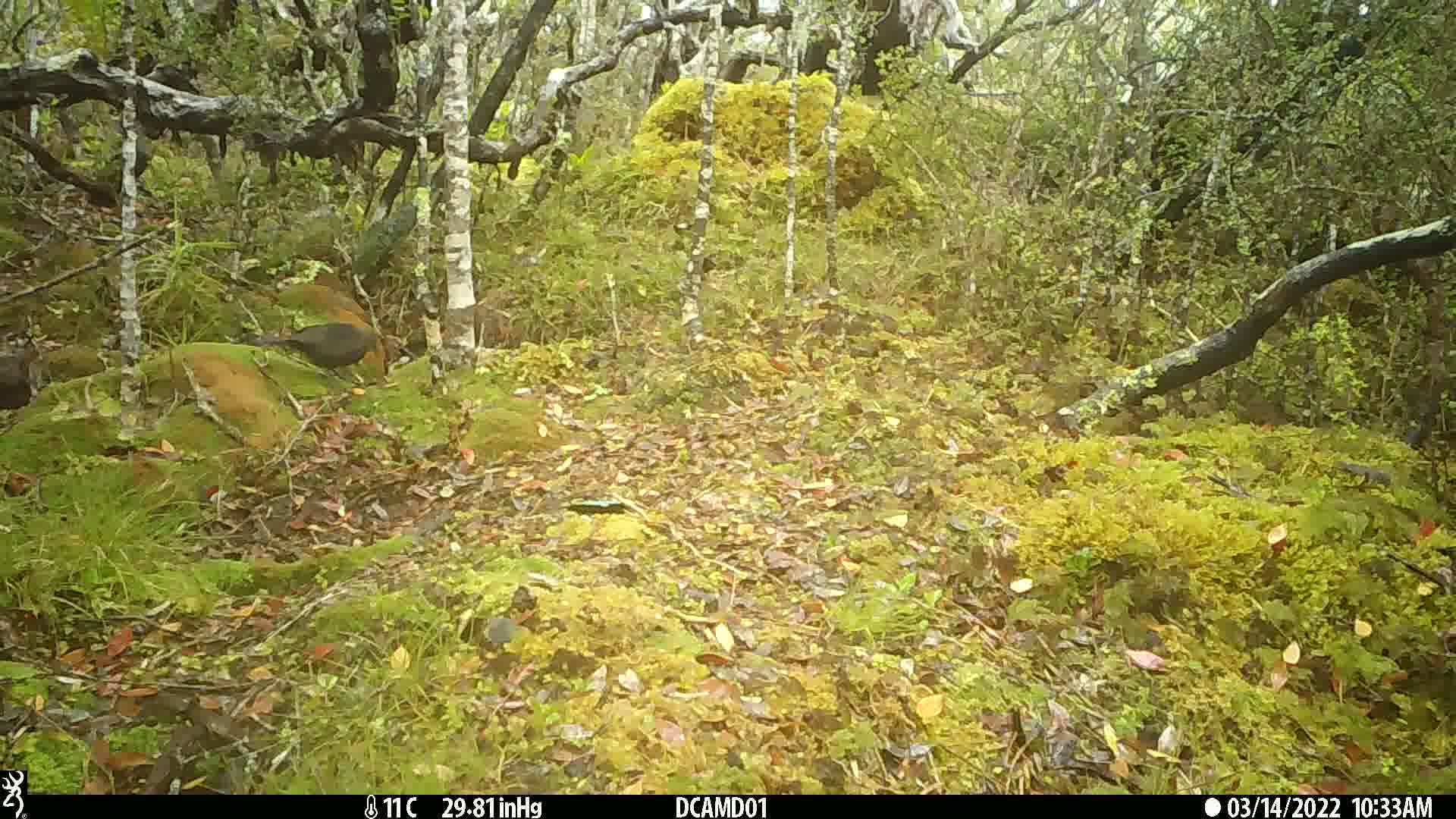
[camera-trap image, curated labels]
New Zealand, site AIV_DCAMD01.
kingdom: Animalia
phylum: Chordata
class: Aves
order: Passeriformes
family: Turdidae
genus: Turdus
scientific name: Turdus merula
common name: eurasian blackbird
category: blackbird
Blackbird (eurasian blackbird) (Turdus merula).